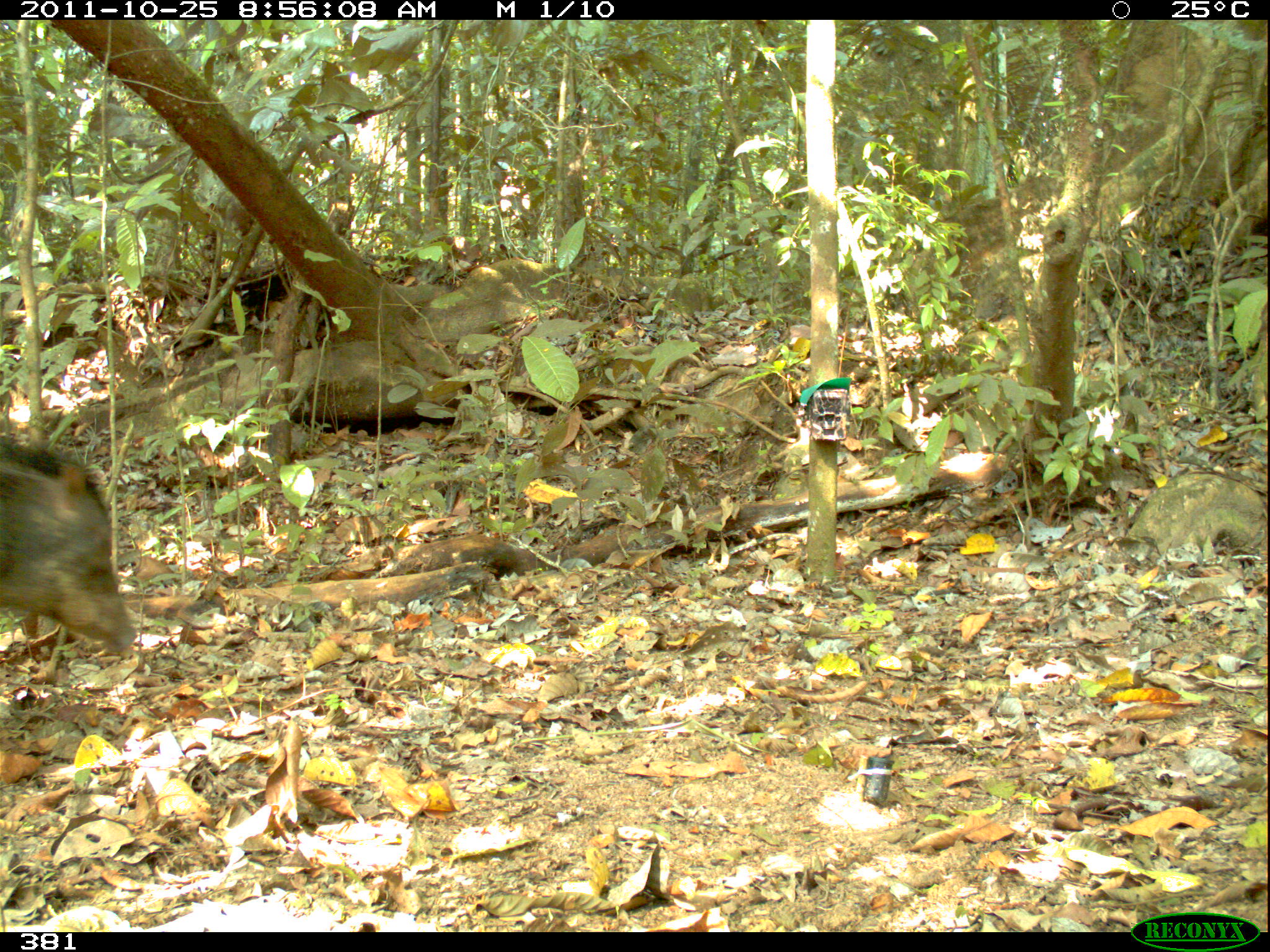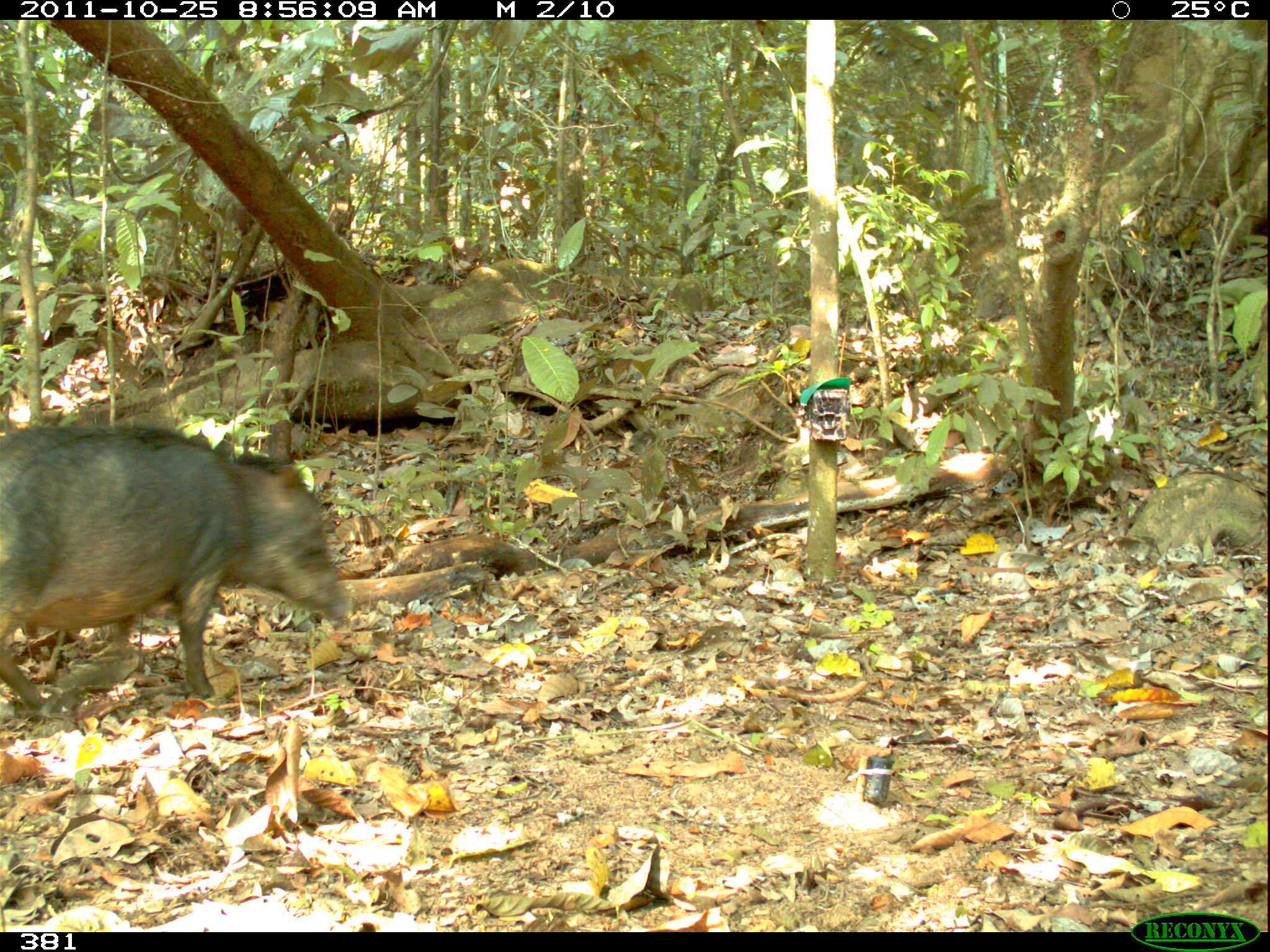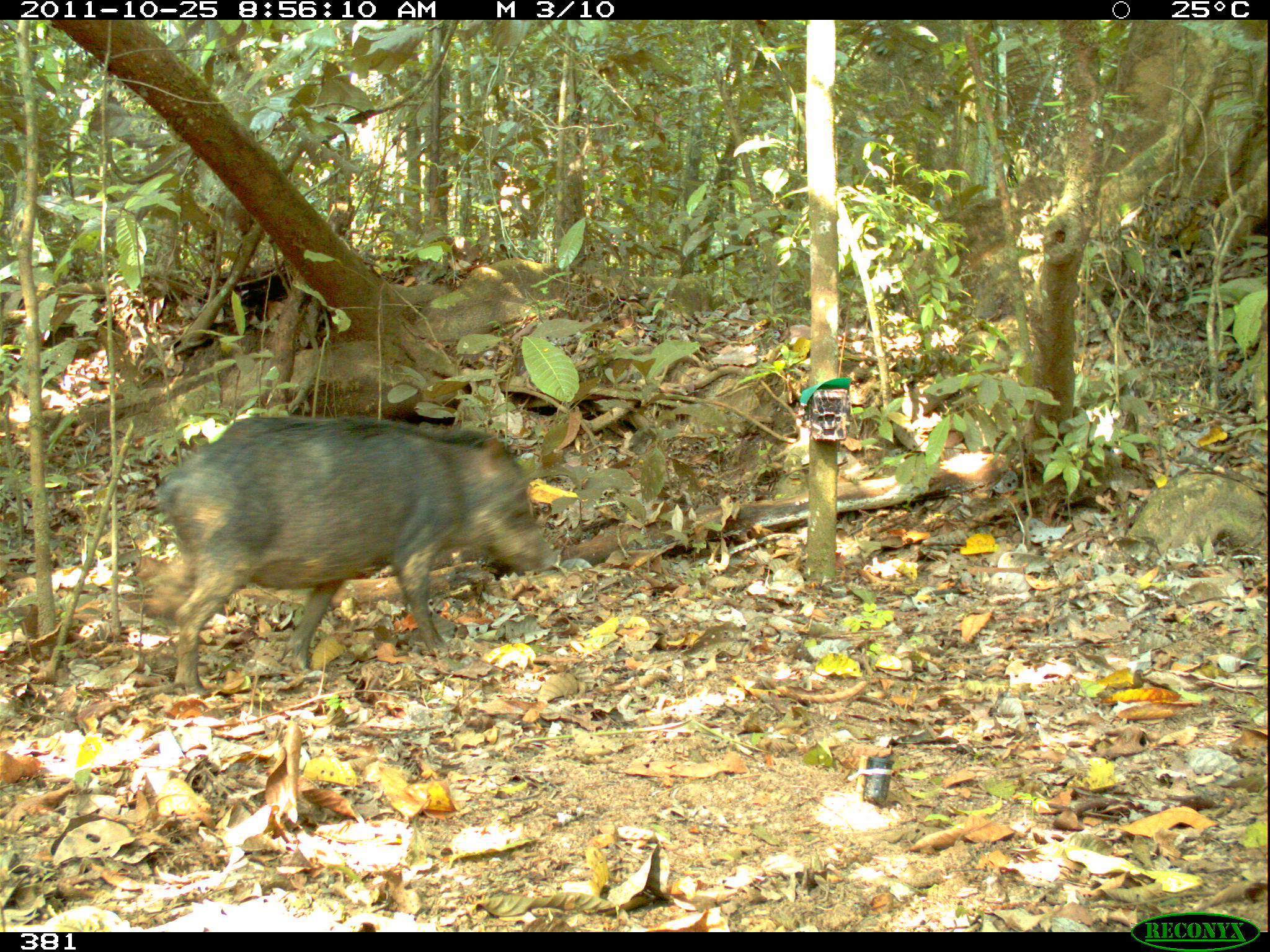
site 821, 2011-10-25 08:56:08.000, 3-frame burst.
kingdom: Animalia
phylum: Chordata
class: Mammalia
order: Artiodactyla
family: Tayassuidae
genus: Tayassu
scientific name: Tayassu pecari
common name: white-lipped peccary